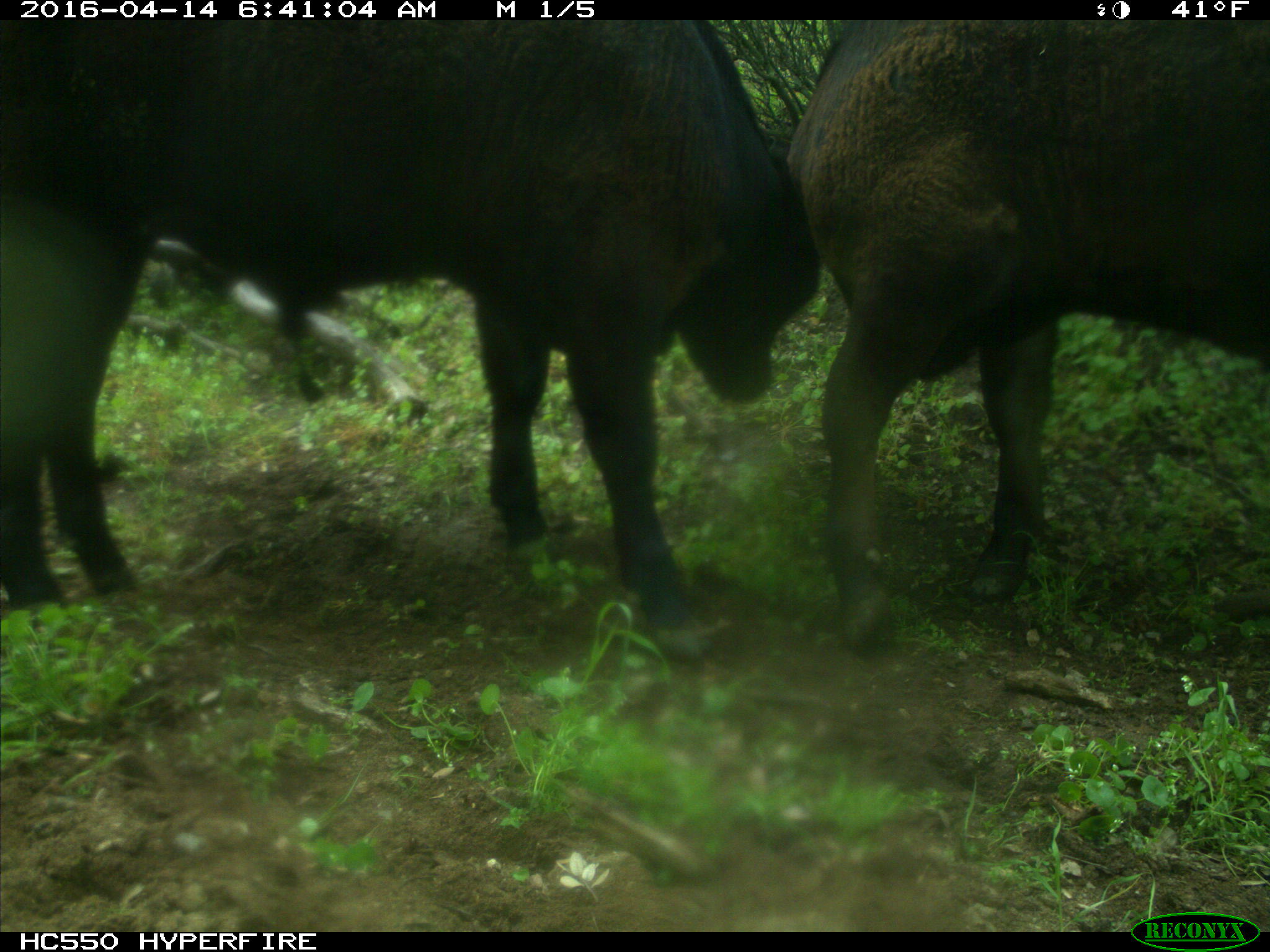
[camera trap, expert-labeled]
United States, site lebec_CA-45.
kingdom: Animalia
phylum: Chordata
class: Mammalia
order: Artiodactyla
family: Bovidae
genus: Bos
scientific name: Bos taurus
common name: domestic cow